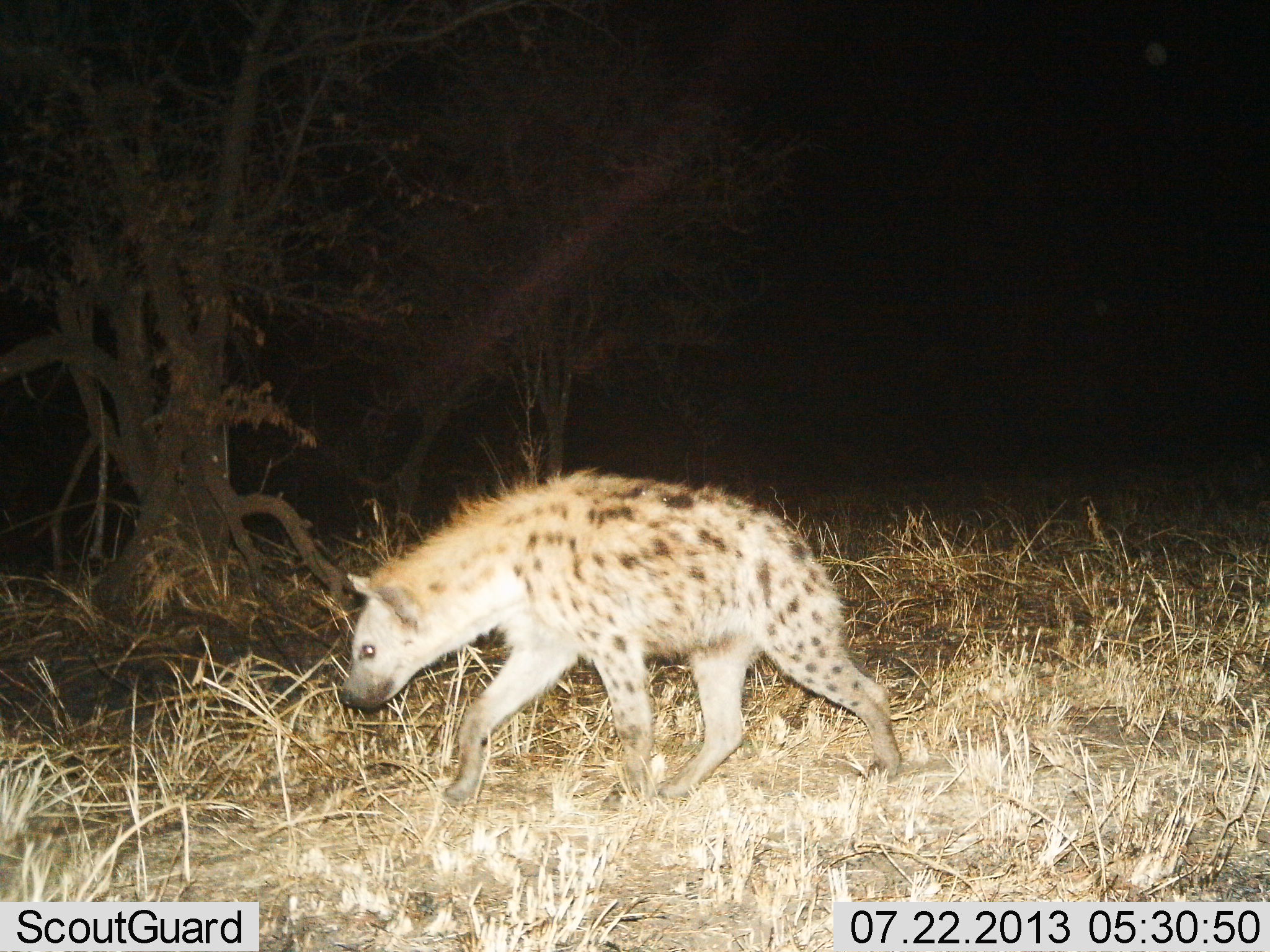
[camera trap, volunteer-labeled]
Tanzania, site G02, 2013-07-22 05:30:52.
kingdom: Animalia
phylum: Chordata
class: Mammalia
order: Carnivora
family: Hyaenidae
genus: Crocuta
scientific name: Crocuta crocuta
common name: spotted hyena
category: hyenaspotted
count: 1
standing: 9%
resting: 0%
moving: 91%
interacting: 0%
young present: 0%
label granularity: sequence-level